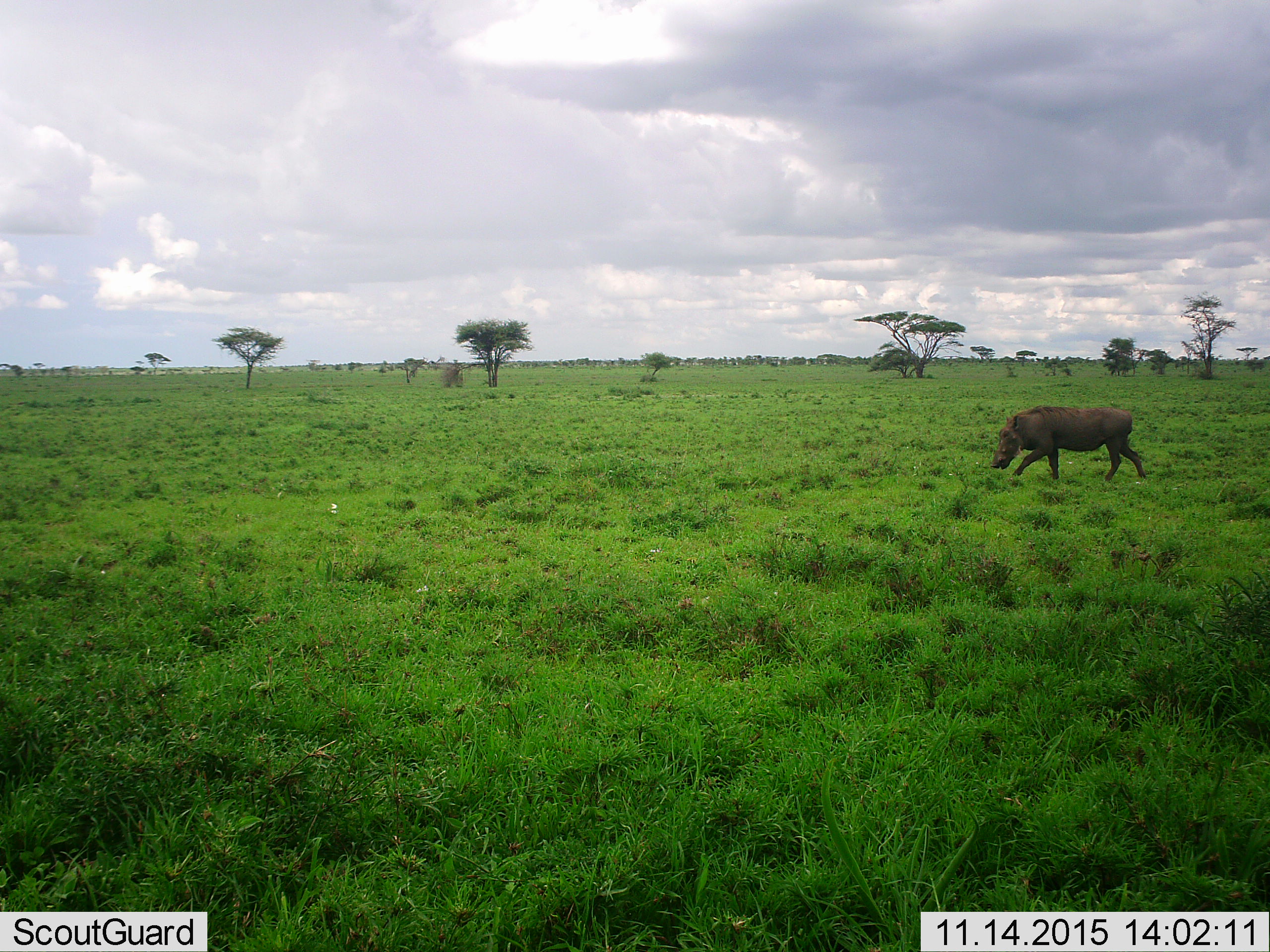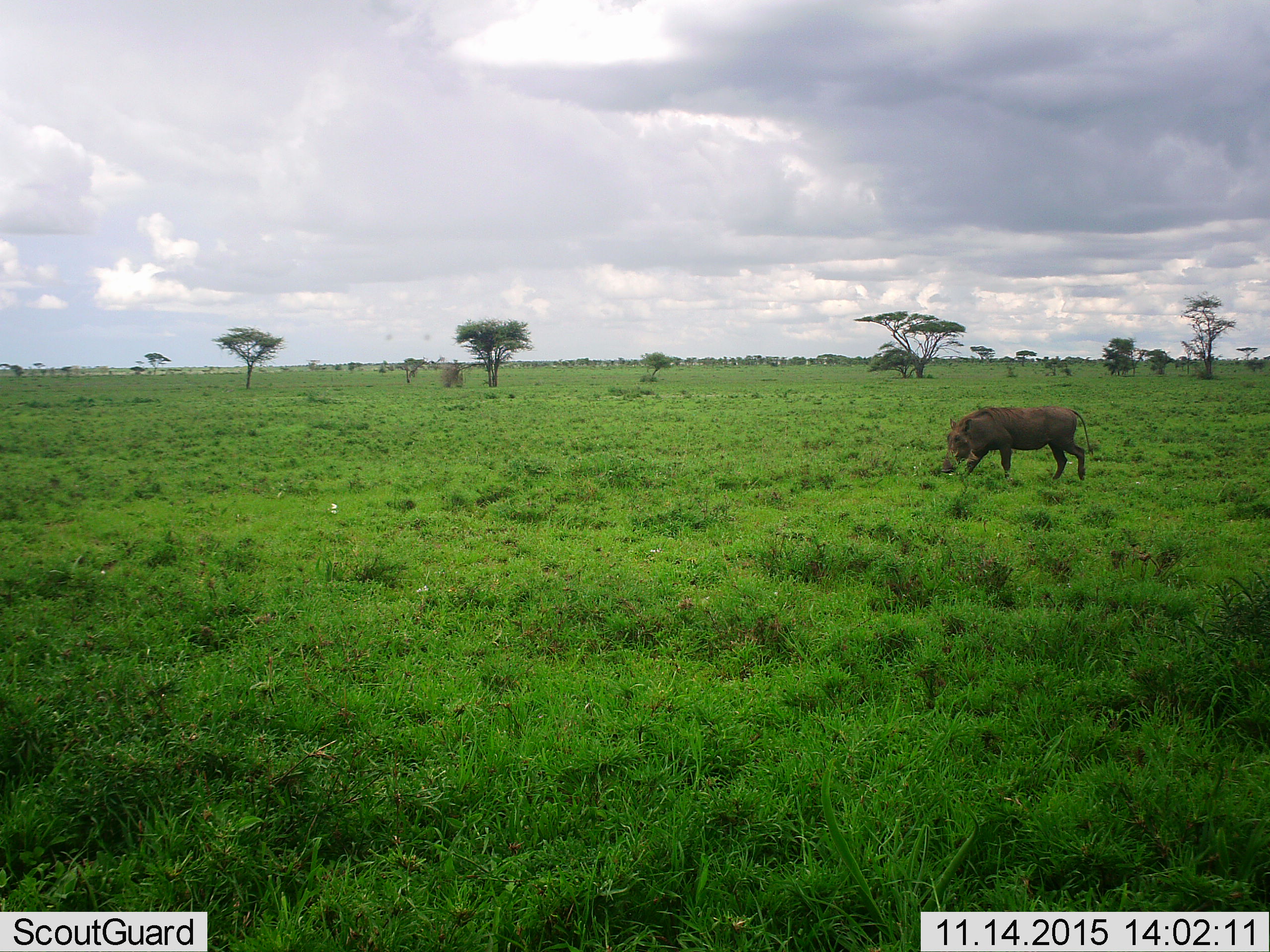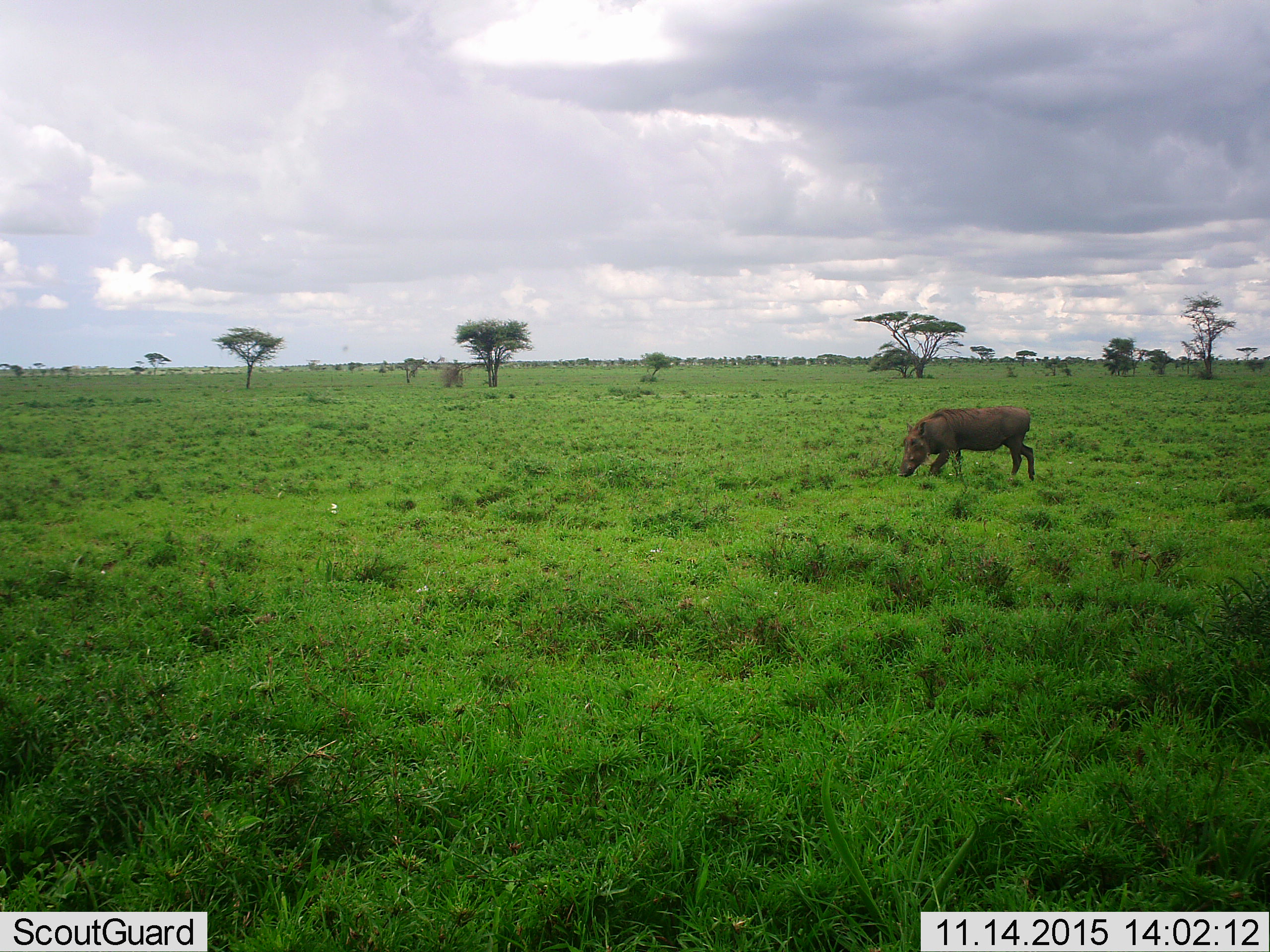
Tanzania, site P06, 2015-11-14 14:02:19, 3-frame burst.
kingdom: Animalia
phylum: Chordata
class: Mammalia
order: Artiodactyla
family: Suidae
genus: Phacochoerus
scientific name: Phacochoerus africanus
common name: warthog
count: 1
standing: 11%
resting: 0%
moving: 89%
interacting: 0%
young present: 0%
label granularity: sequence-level